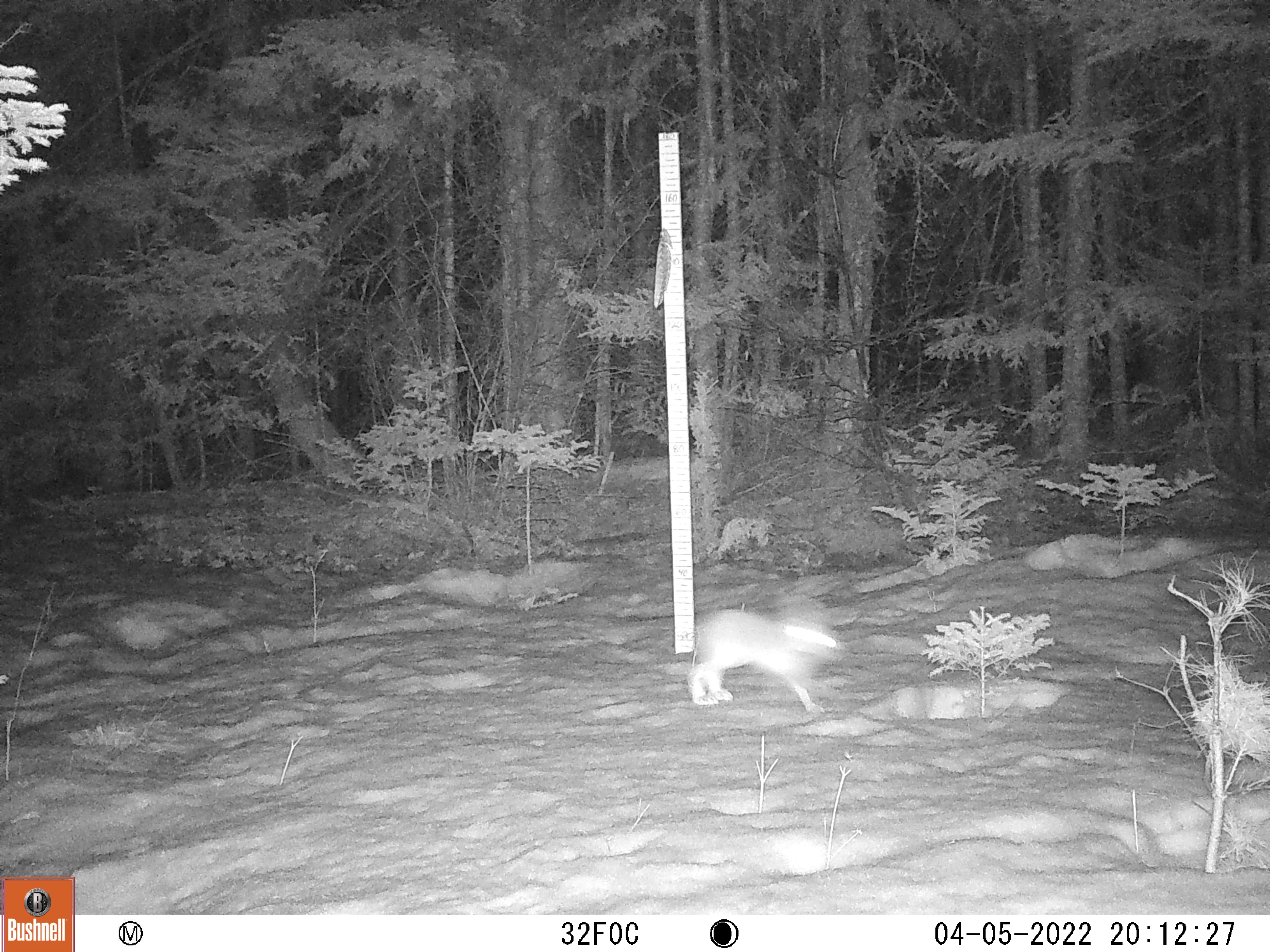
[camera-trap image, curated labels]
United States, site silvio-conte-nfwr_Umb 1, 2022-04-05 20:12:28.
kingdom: Animalia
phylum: Chordata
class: Mammalia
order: Lagomorpha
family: Leporidae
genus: Lepus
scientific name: Lepus americanus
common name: snowshoe hare